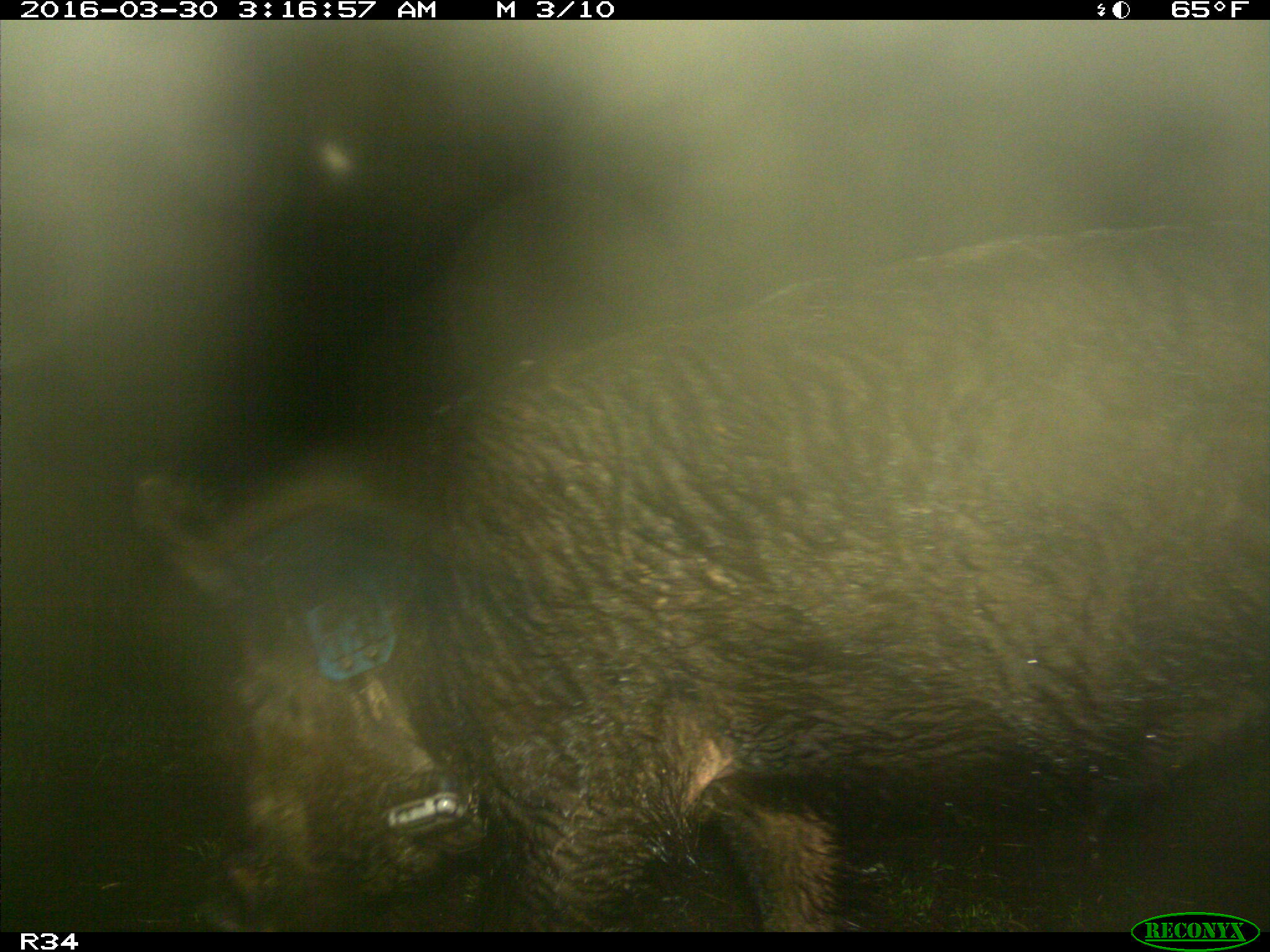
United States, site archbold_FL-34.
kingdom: Animalia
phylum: Chordata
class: Mammalia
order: Artiodactyla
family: Suidae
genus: Sus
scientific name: Sus scrofa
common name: wild boar